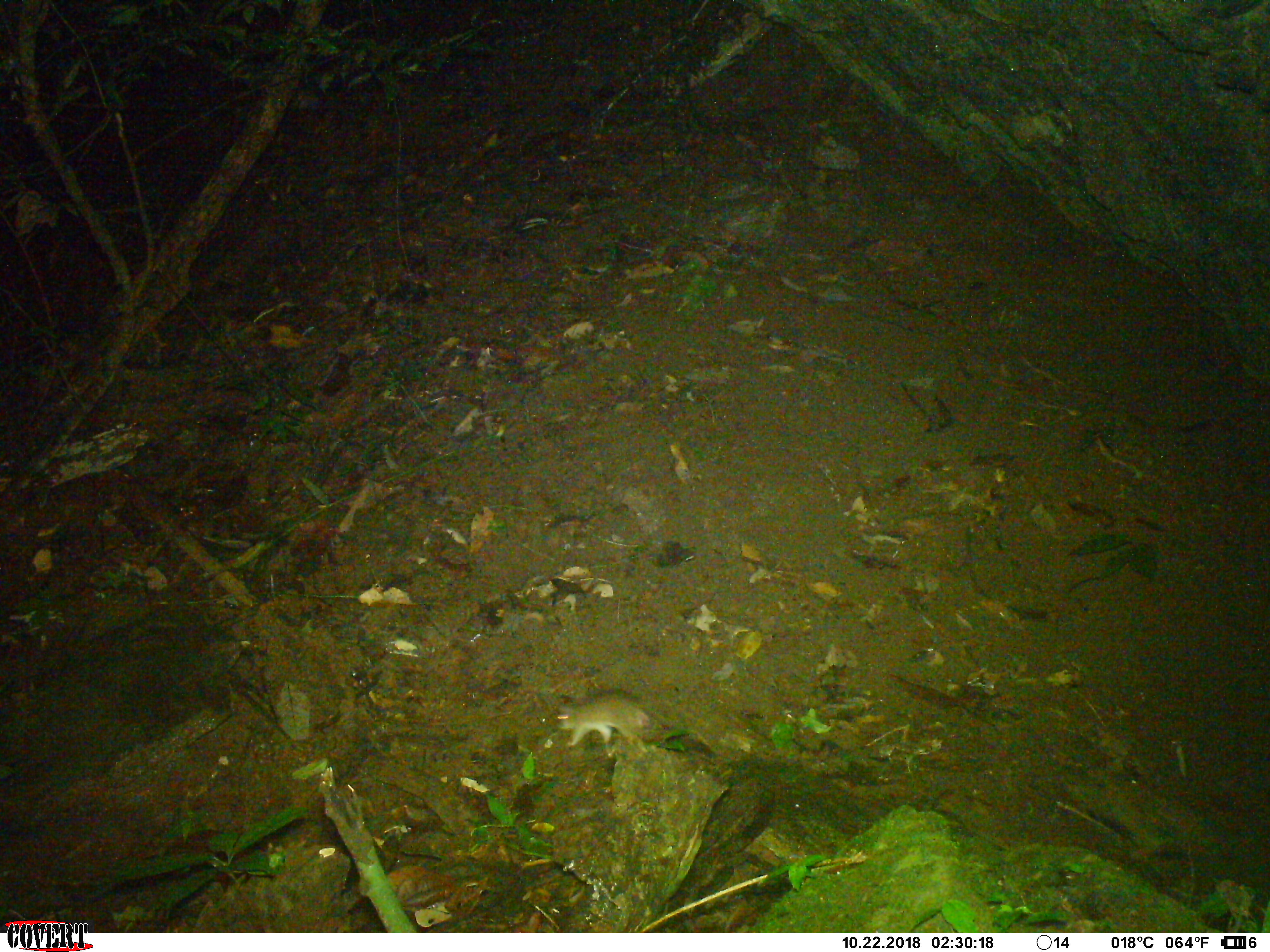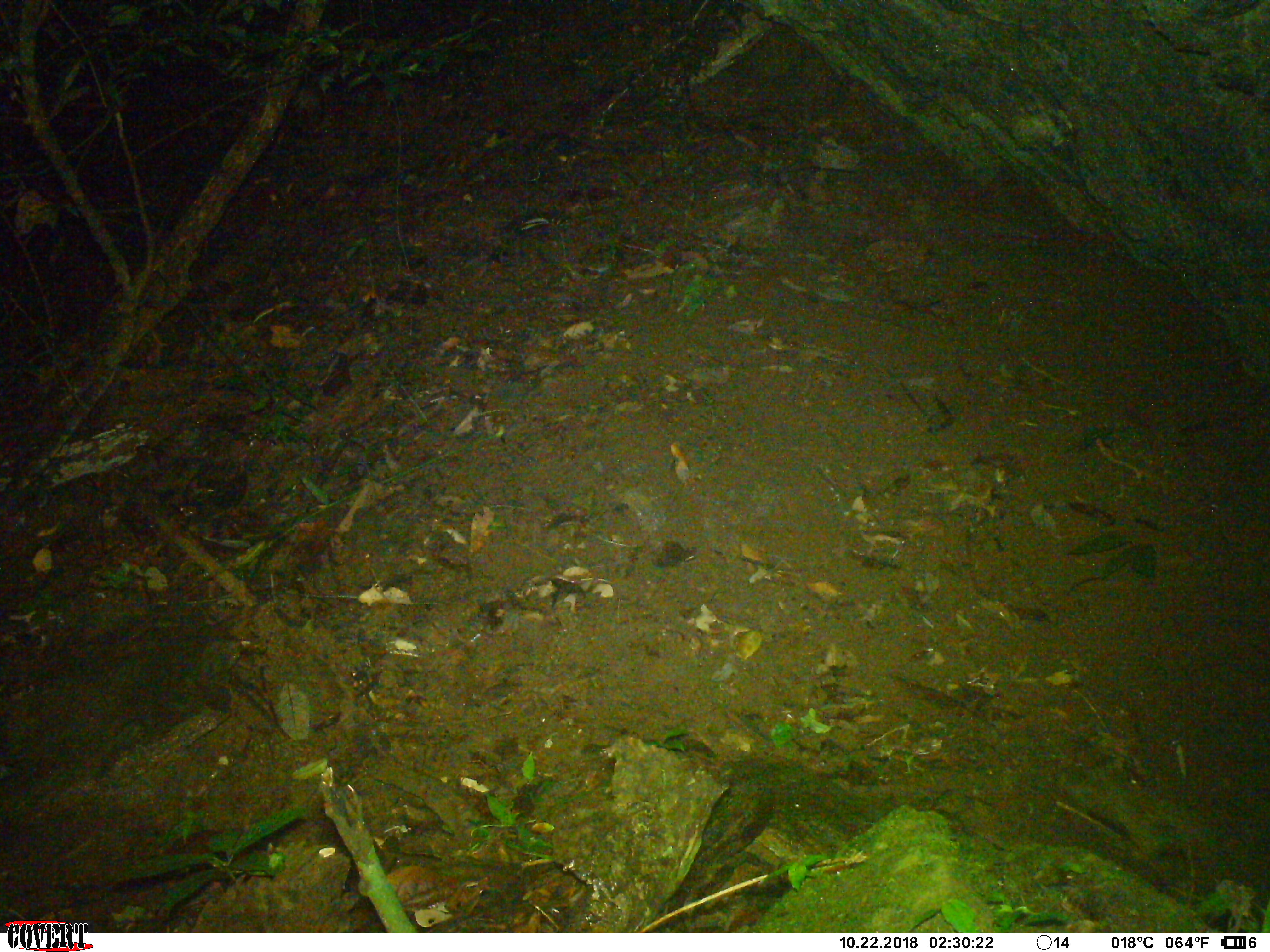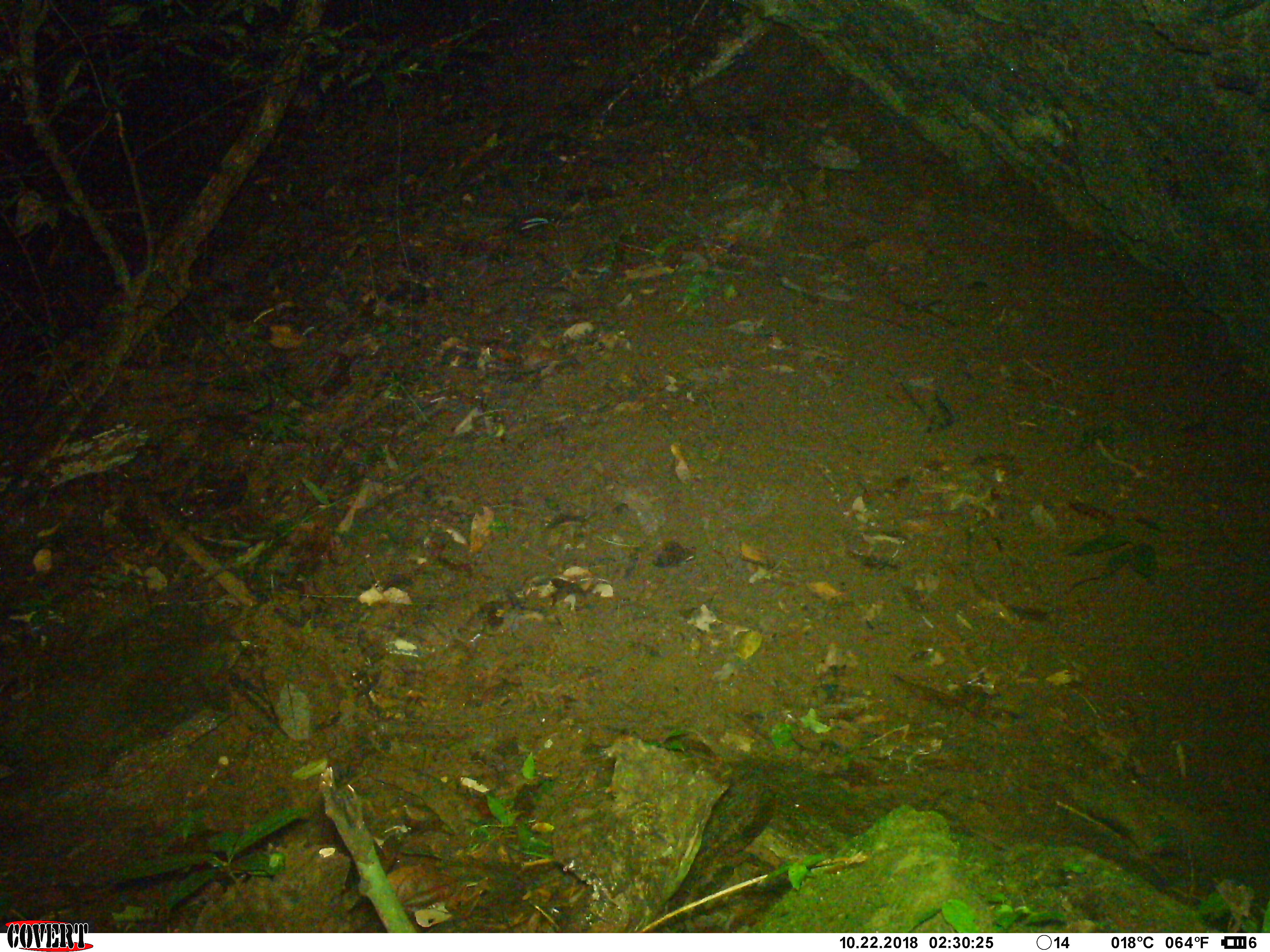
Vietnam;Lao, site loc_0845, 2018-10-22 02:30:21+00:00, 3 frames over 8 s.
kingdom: Animalia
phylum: Chordata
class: Mammalia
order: Rodentia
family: Muridae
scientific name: Muridae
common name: old-world mice and rats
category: unidentified murid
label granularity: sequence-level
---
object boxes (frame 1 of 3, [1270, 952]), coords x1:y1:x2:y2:
unidentified murid: 554:691:651:747